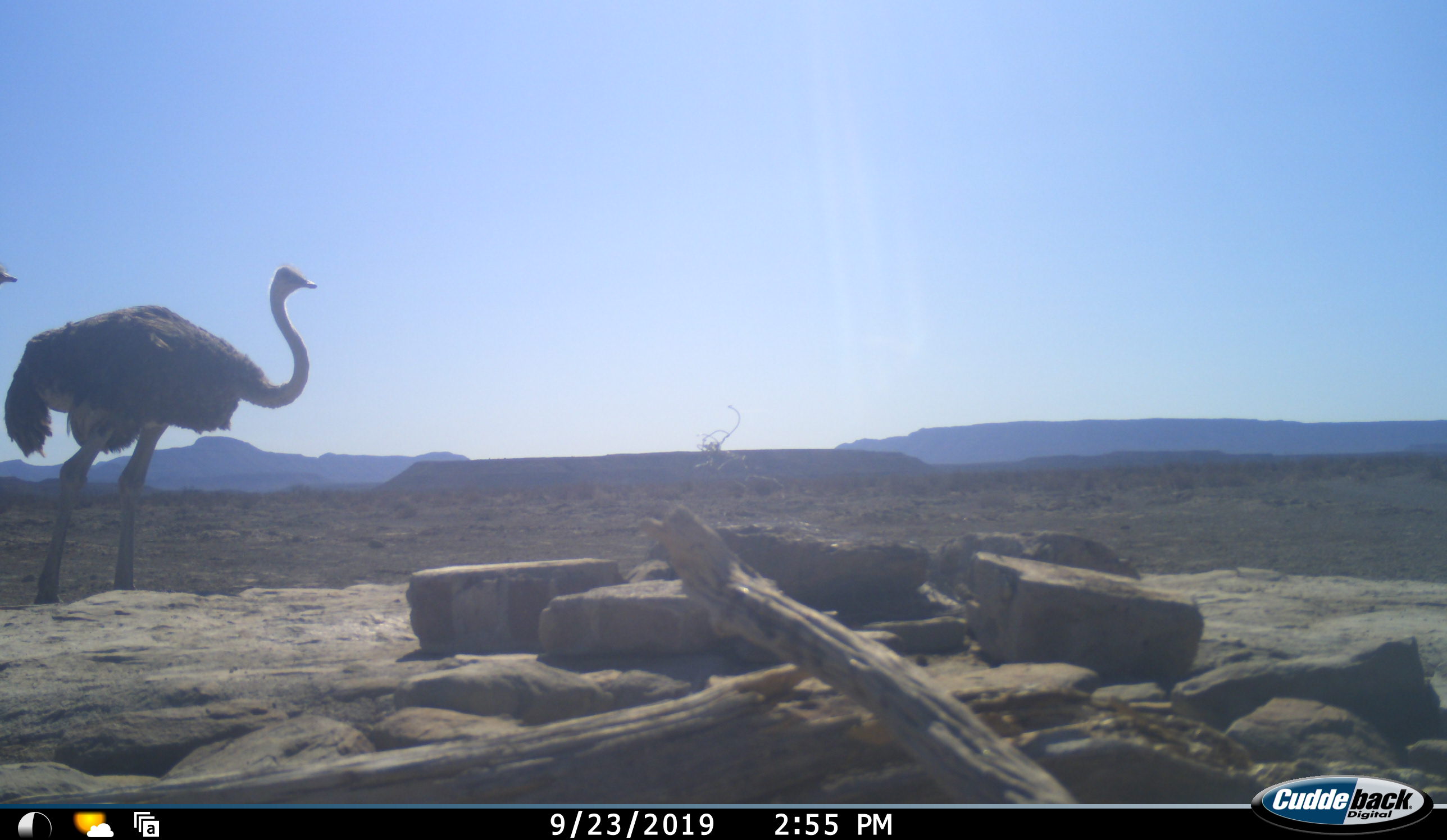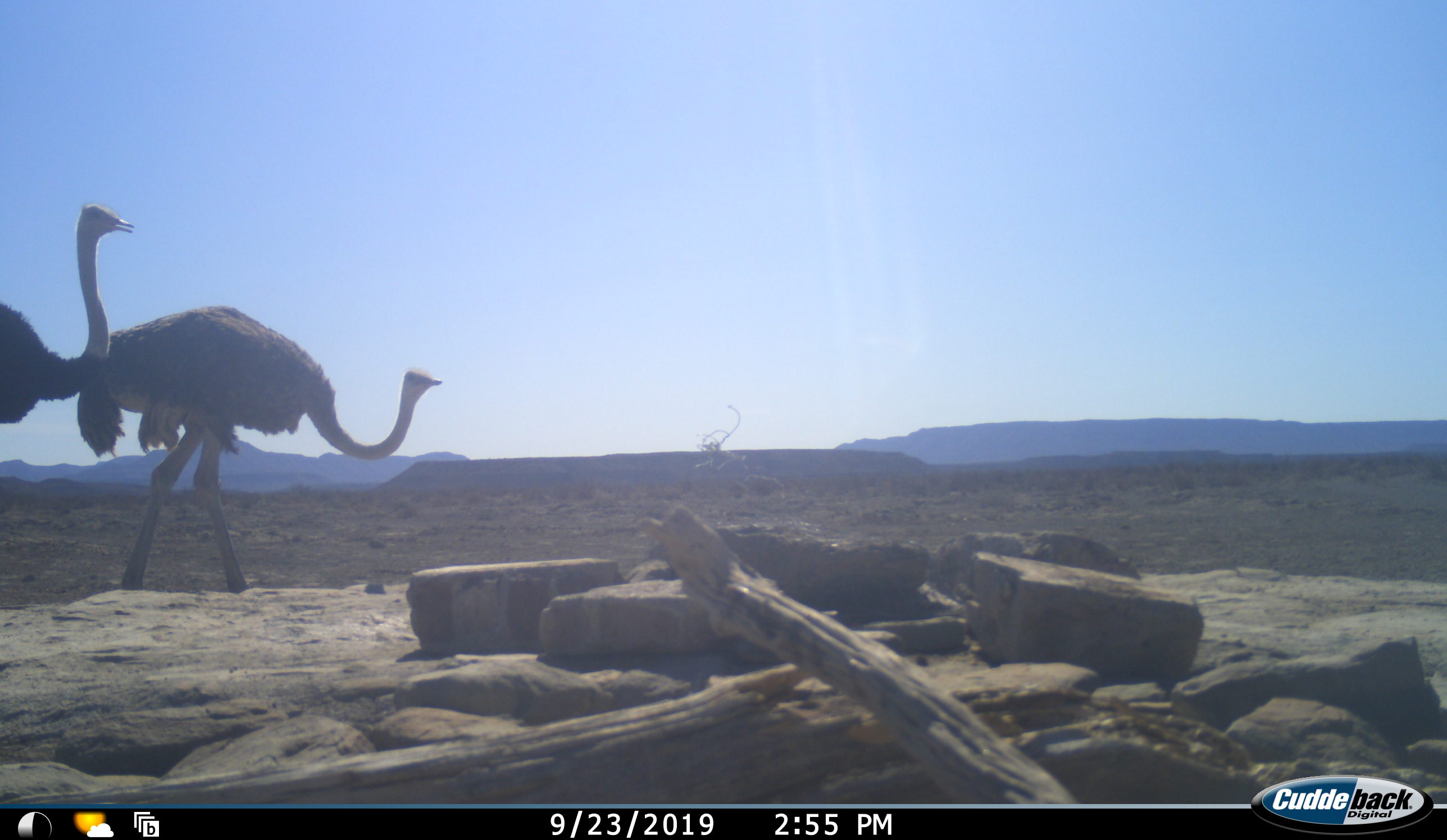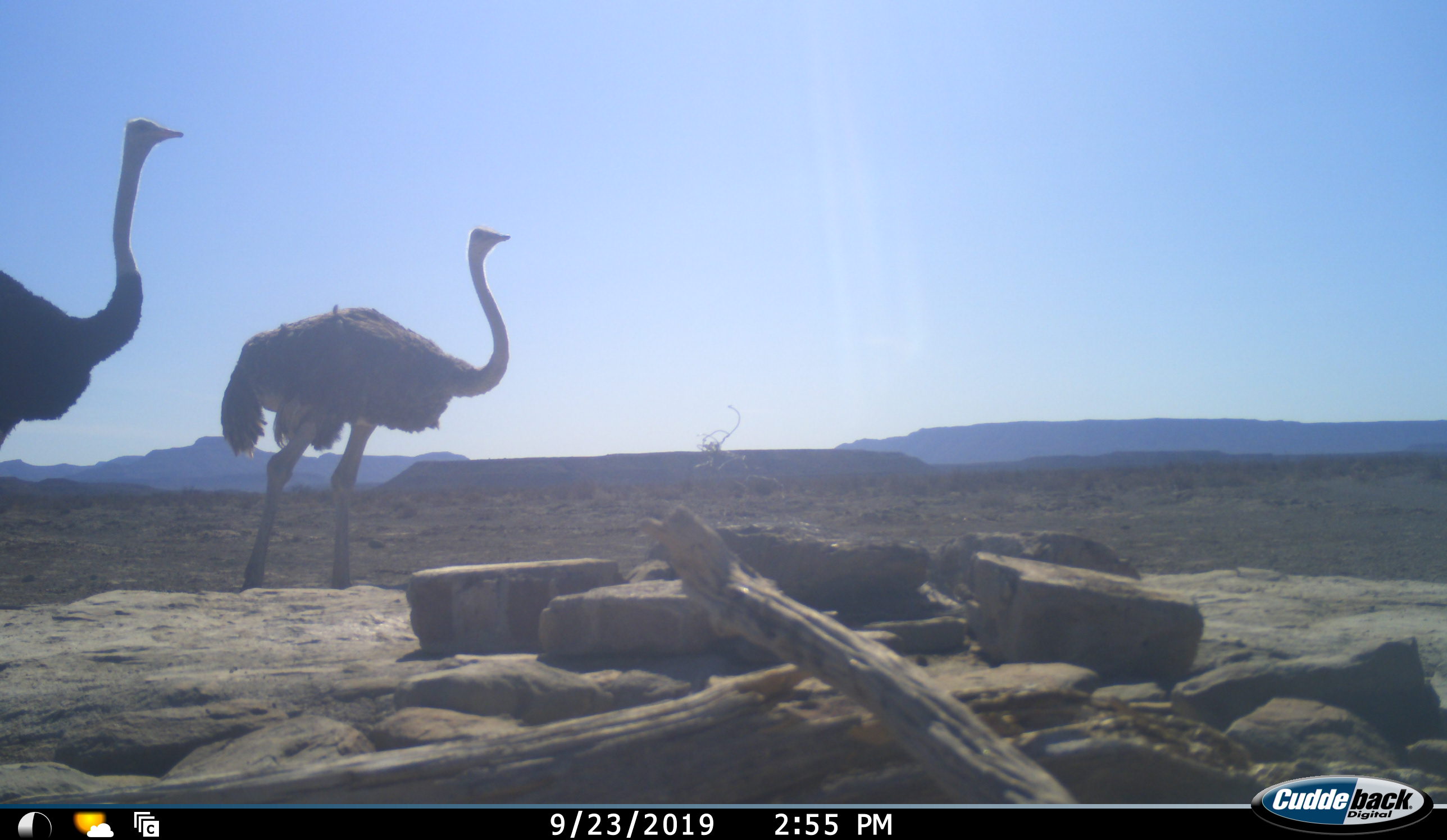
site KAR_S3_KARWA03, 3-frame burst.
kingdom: Animalia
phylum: Chordata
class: Aves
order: Struthioniformes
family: Struthionidae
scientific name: Struthionidae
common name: ostrich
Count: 2.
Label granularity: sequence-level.